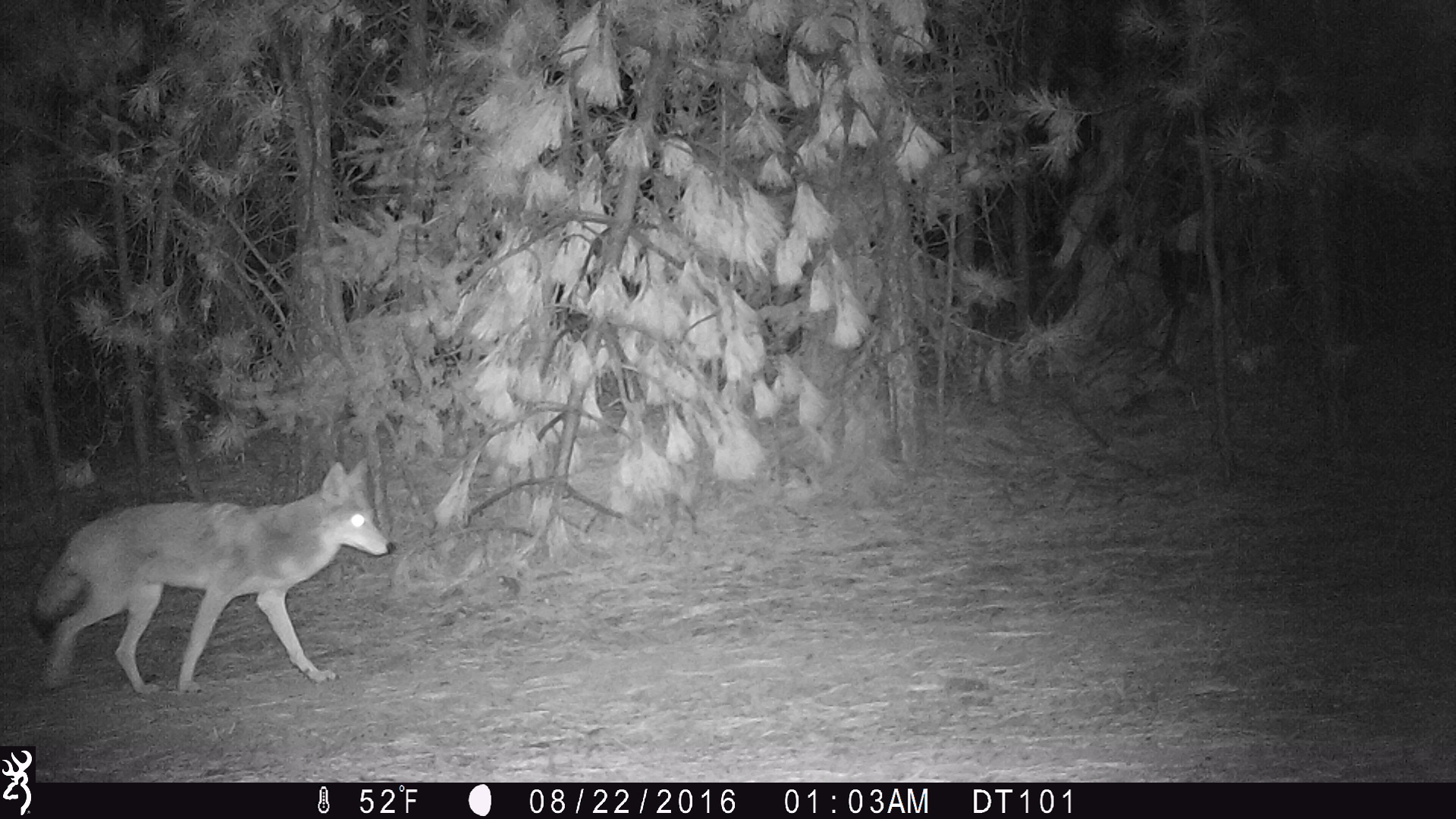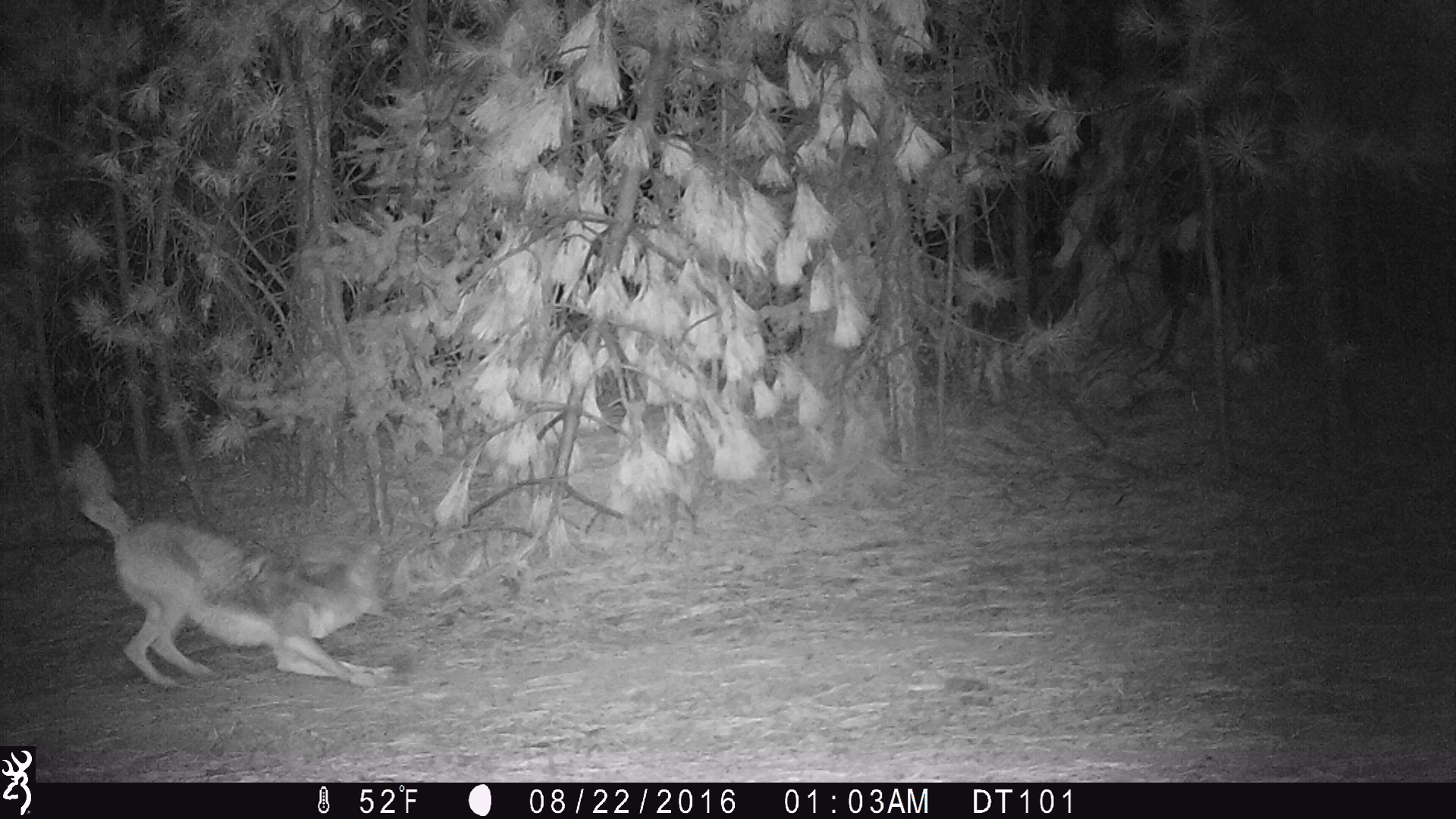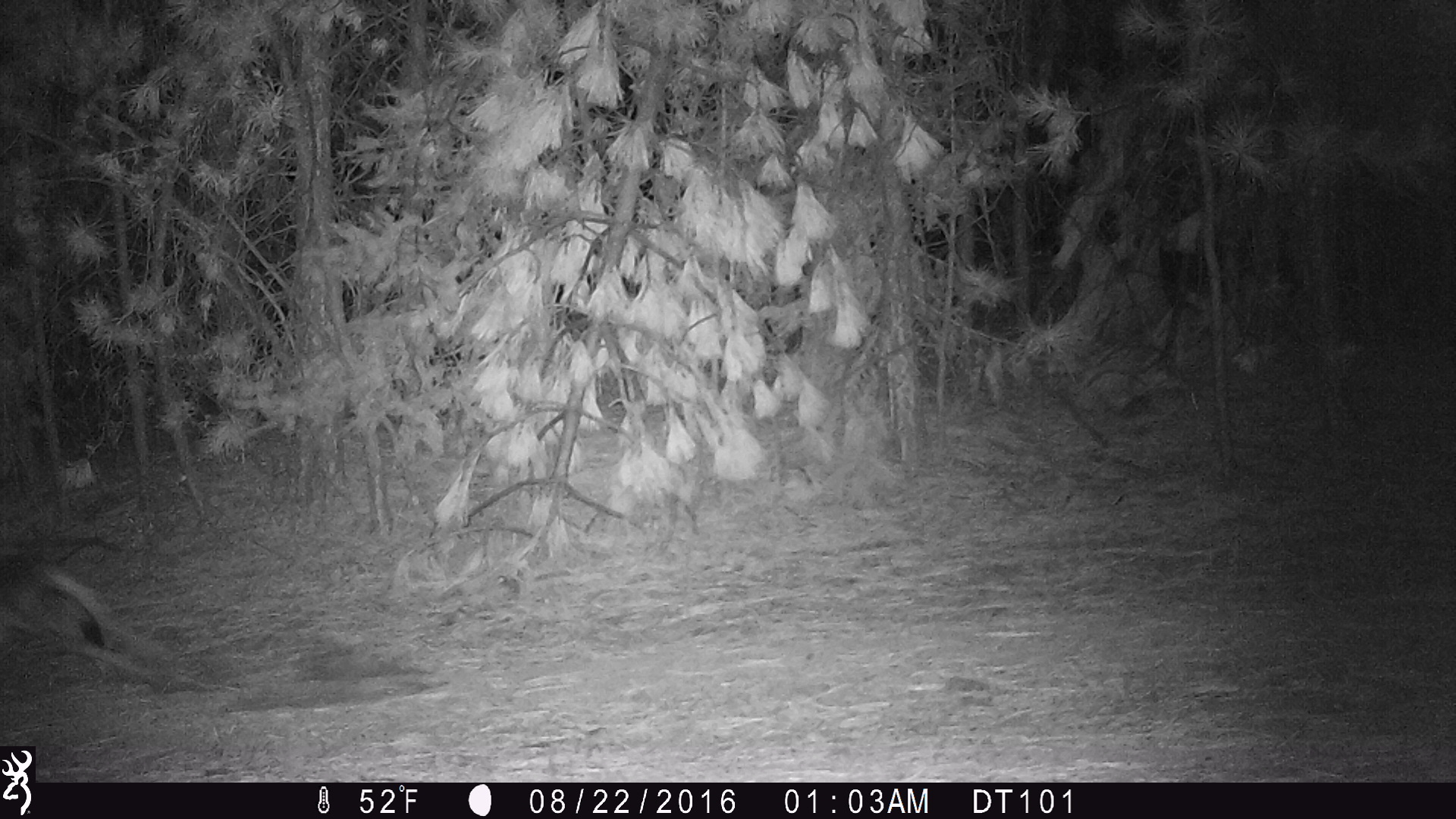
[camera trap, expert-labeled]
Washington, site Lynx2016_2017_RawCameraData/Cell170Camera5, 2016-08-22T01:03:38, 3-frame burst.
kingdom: Animalia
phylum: Chordata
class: Mammalia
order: Carnivora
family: Canidae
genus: Canis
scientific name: Canis latrans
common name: coyote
Canis latrans (coyote). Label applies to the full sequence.